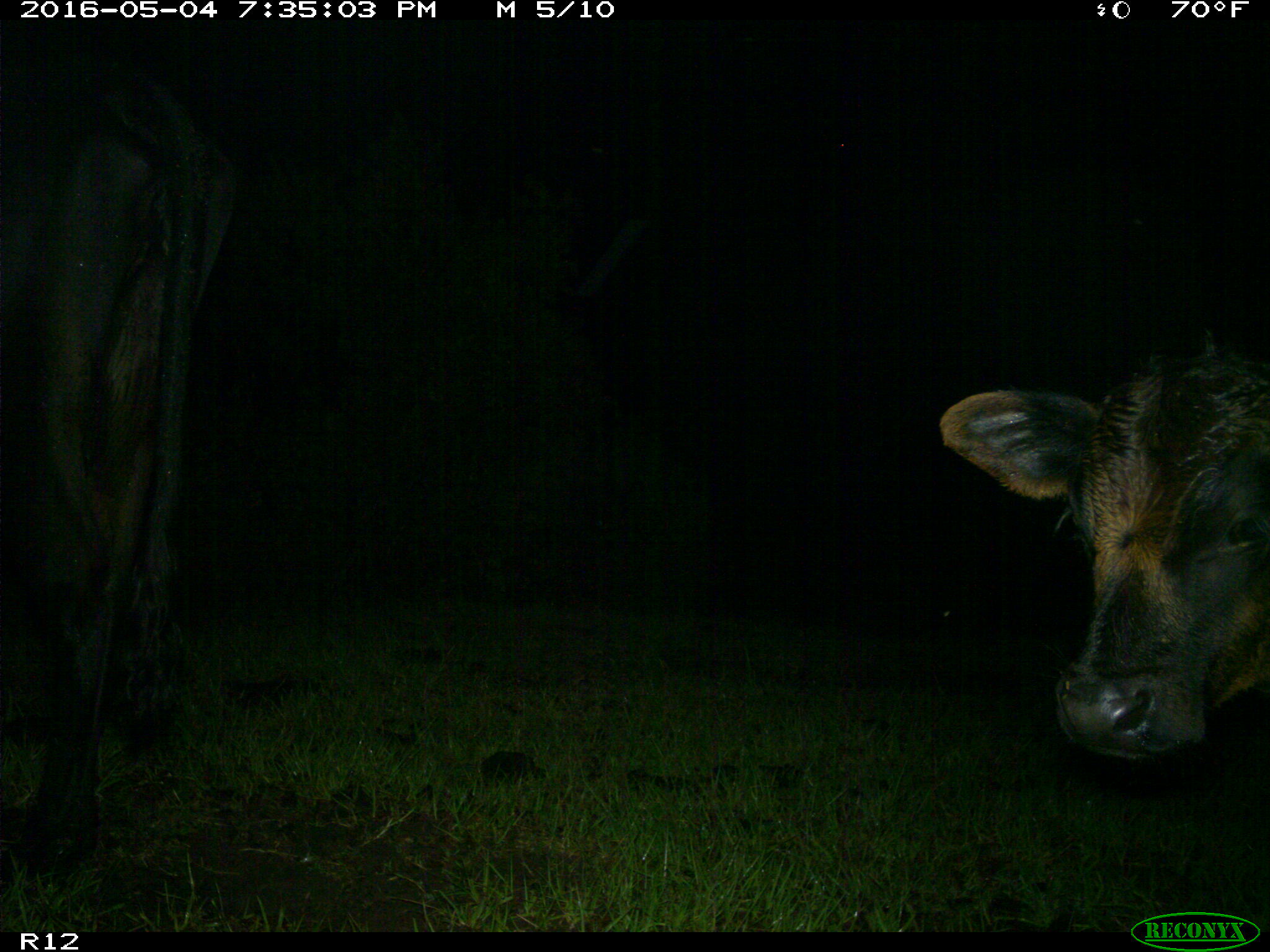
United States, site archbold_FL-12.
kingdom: Animalia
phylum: Chordata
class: Mammalia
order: Artiodactyla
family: Bovidae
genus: Bos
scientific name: Bos taurus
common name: domestic cow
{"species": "Bos taurus (domestic cow)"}